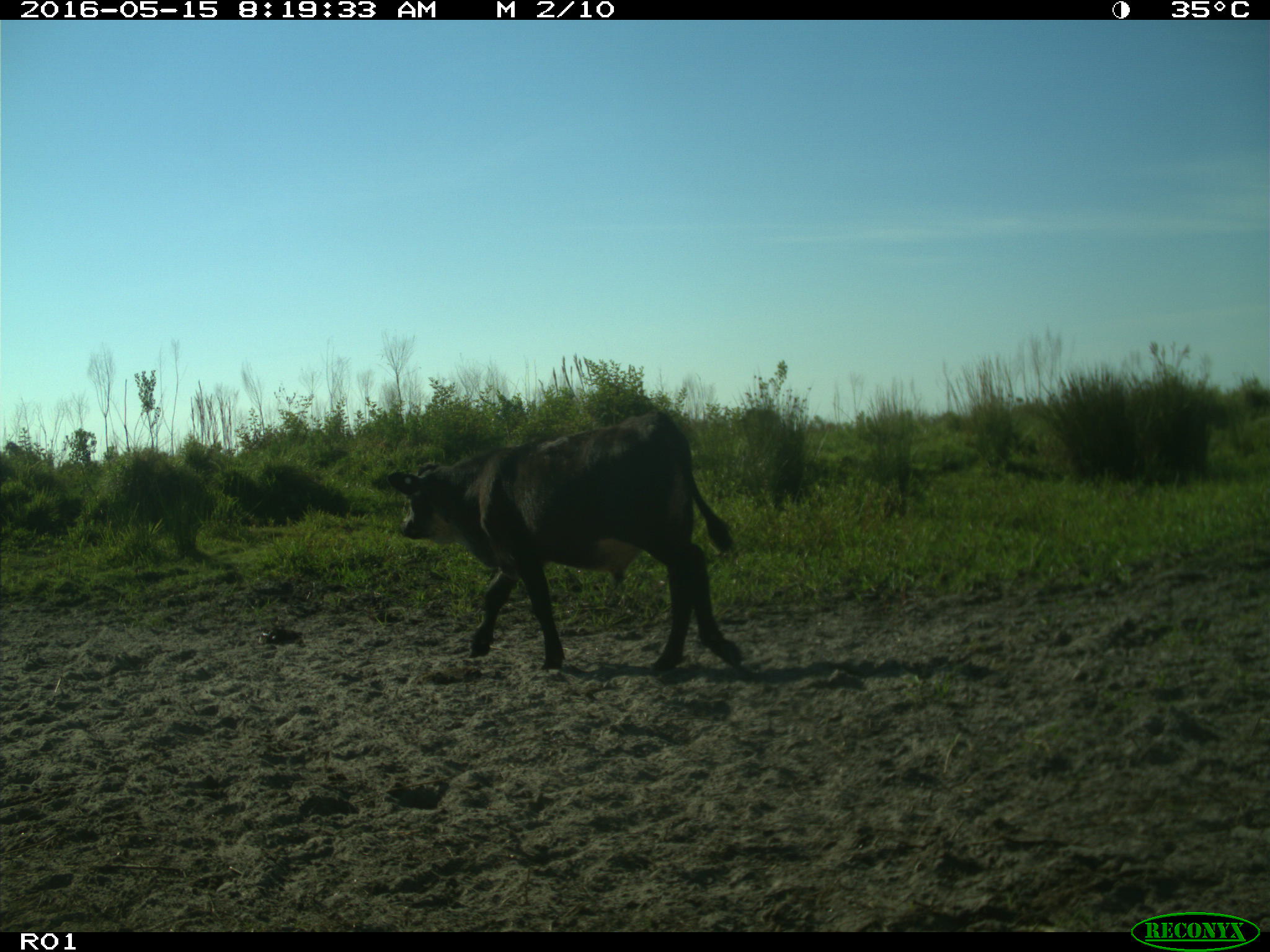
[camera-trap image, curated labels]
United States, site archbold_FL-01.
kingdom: Animalia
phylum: Chordata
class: Mammalia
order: Artiodactyla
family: Bovidae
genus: Bos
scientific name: Bos taurus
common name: domestic cow